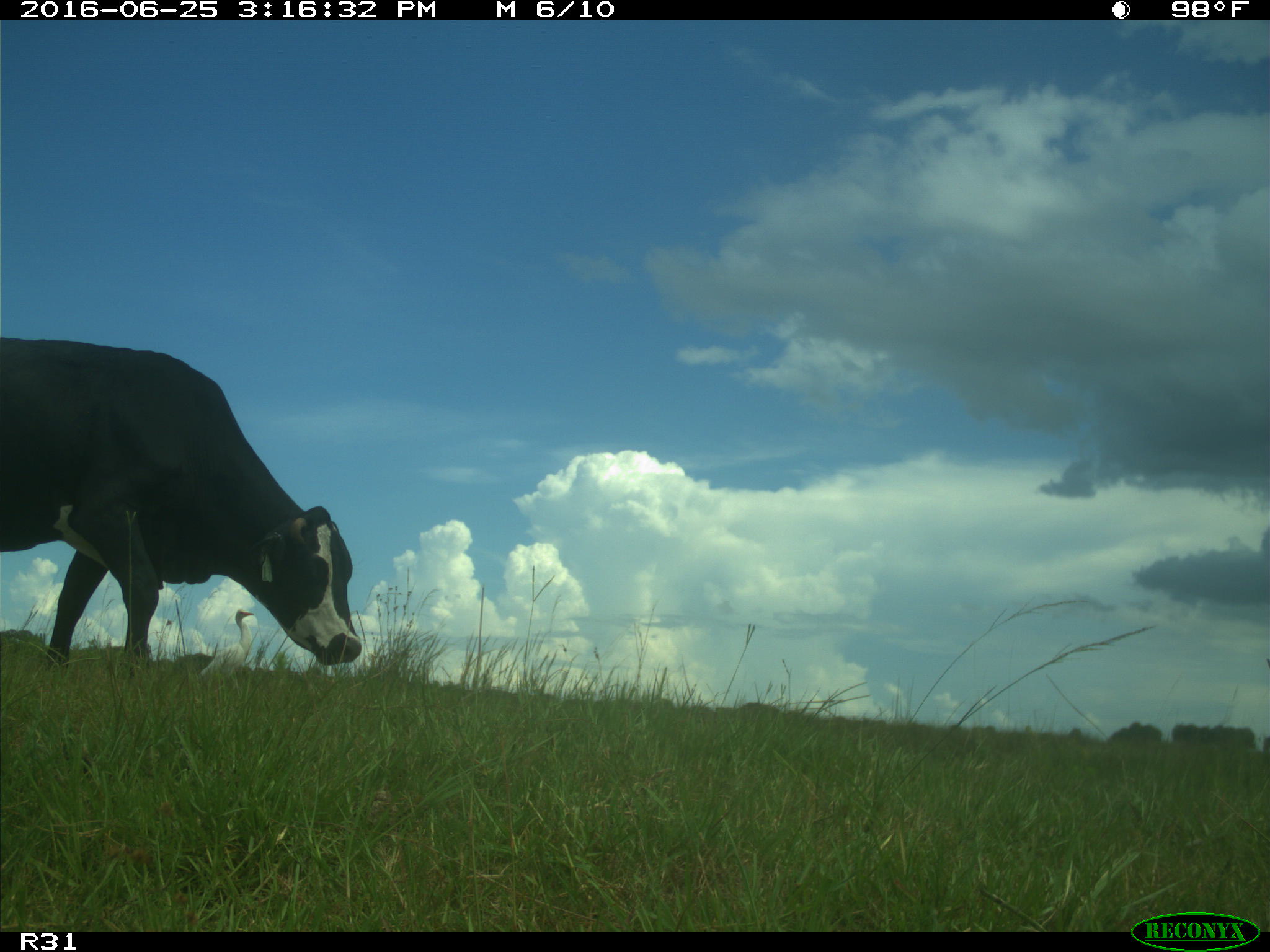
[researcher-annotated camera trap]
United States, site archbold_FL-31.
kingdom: Animalia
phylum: Chordata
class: Mammalia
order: Artiodactyla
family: Bovidae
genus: Bos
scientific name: Bos taurus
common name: domestic cow